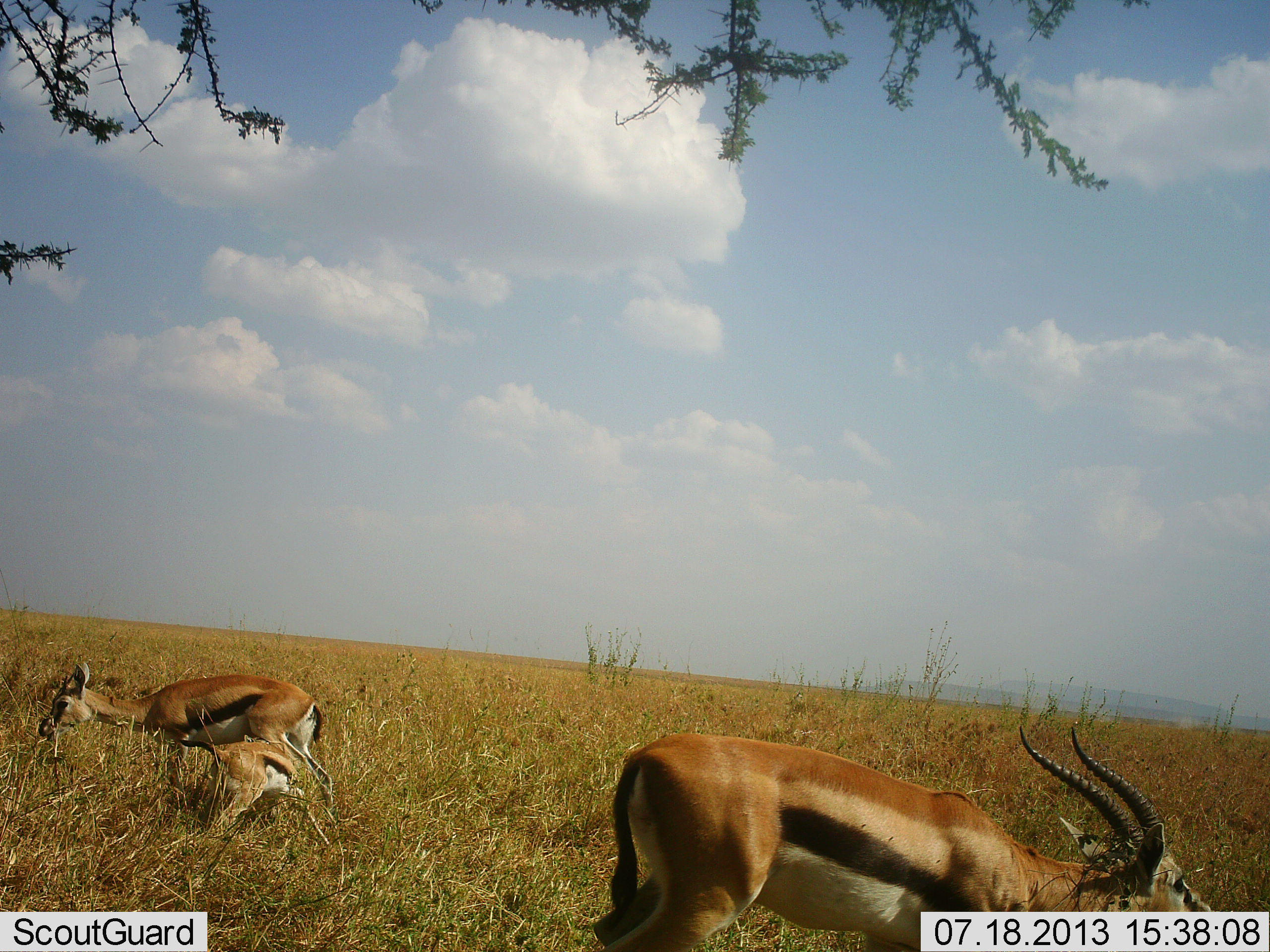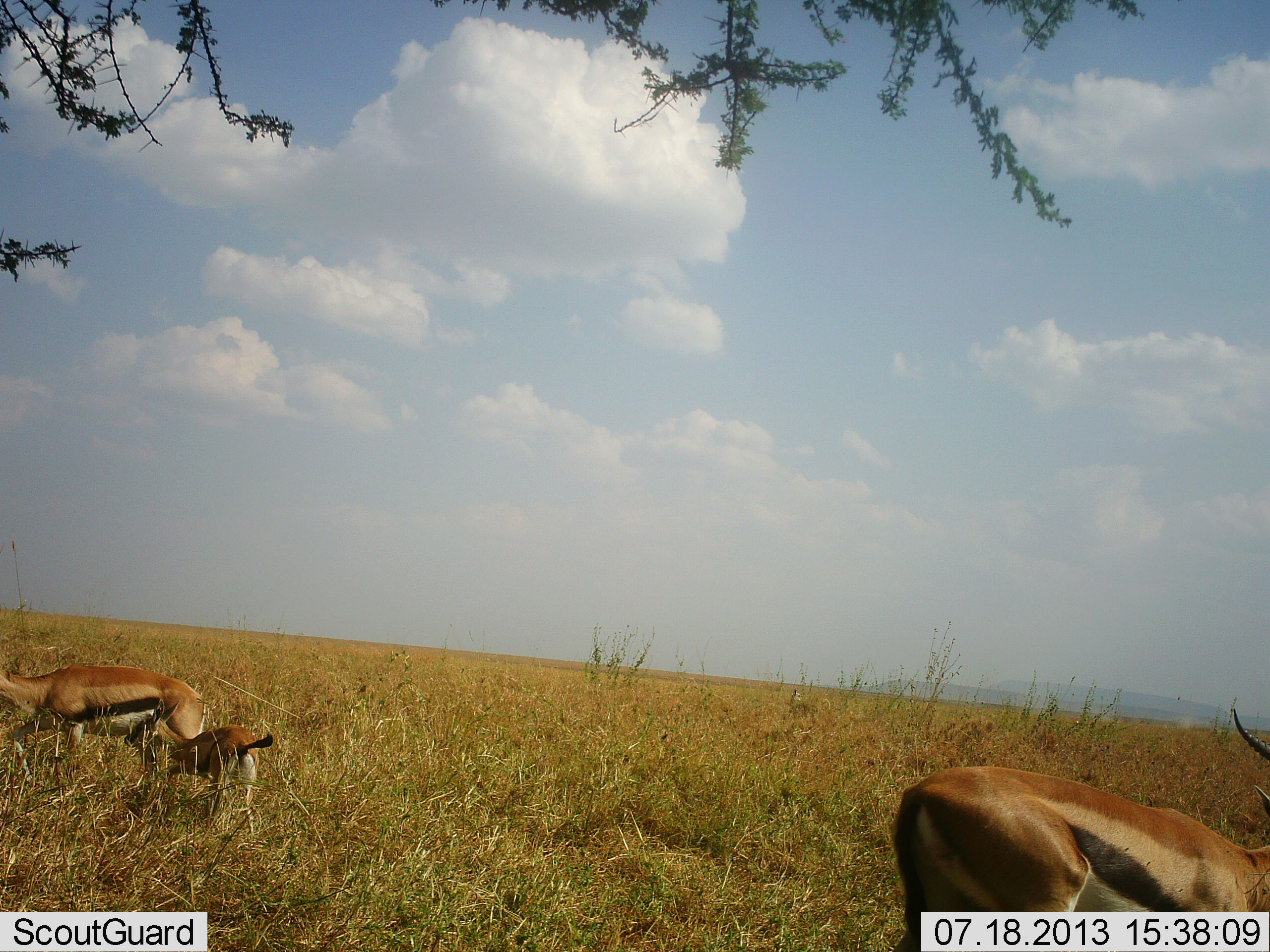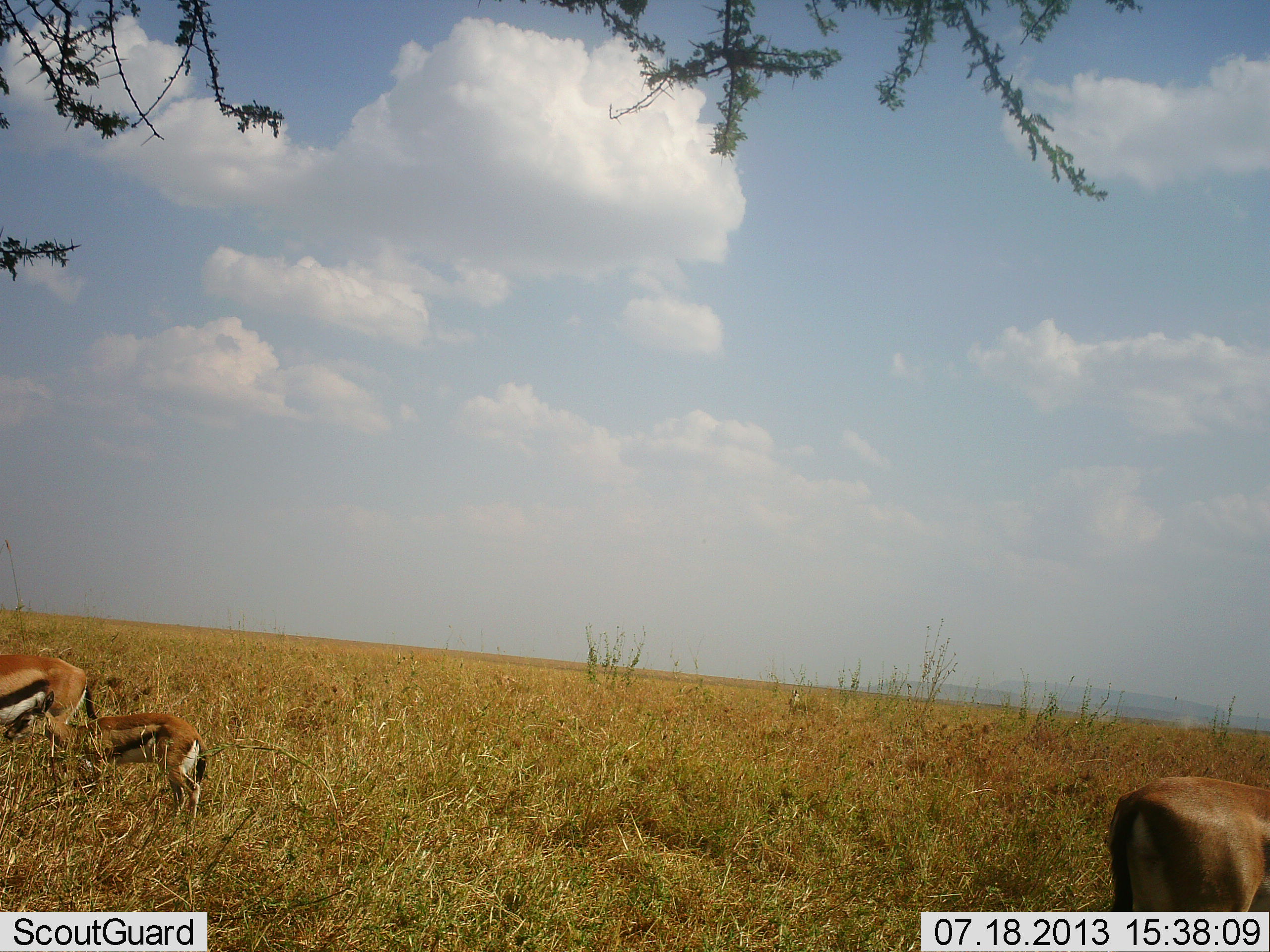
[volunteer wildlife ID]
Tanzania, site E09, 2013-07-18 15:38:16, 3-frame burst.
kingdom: Animalia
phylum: Chordata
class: Mammalia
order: Artiodactyla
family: Bovidae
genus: Eudorcas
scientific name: Eudorcas thomsonii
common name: thomson's gazelle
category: gazellethomsons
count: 3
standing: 38%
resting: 6%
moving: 56%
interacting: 6%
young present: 75%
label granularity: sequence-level